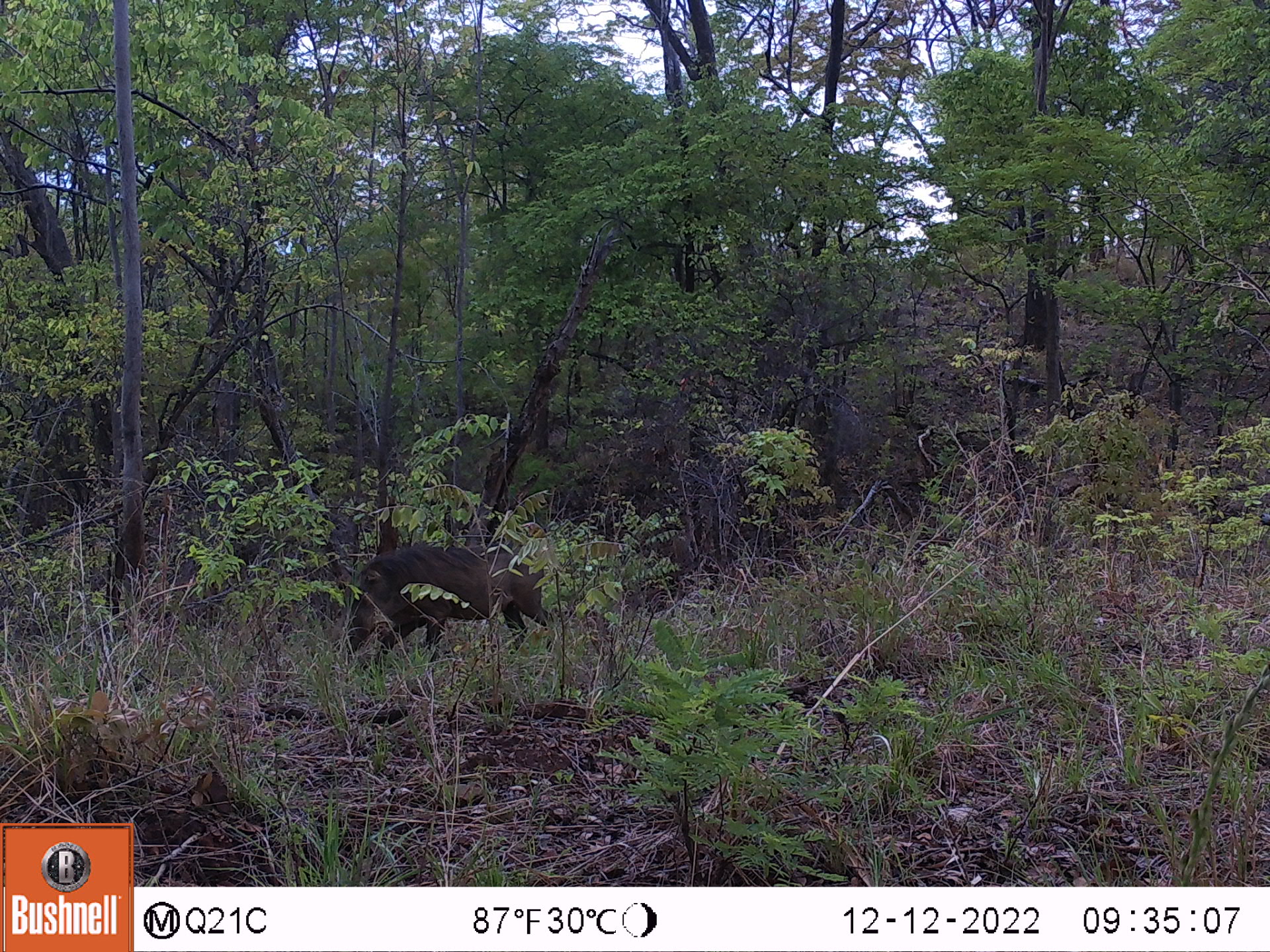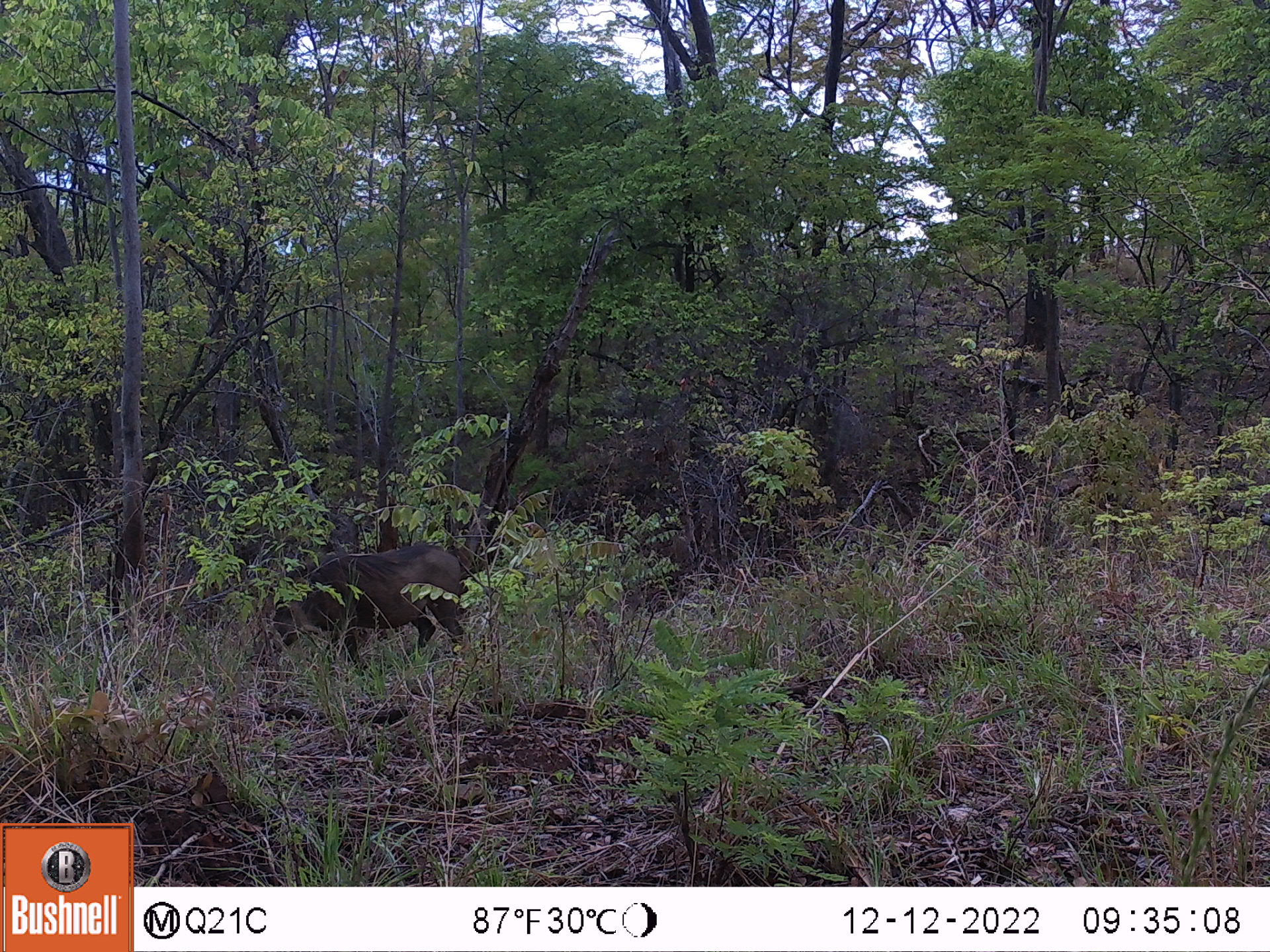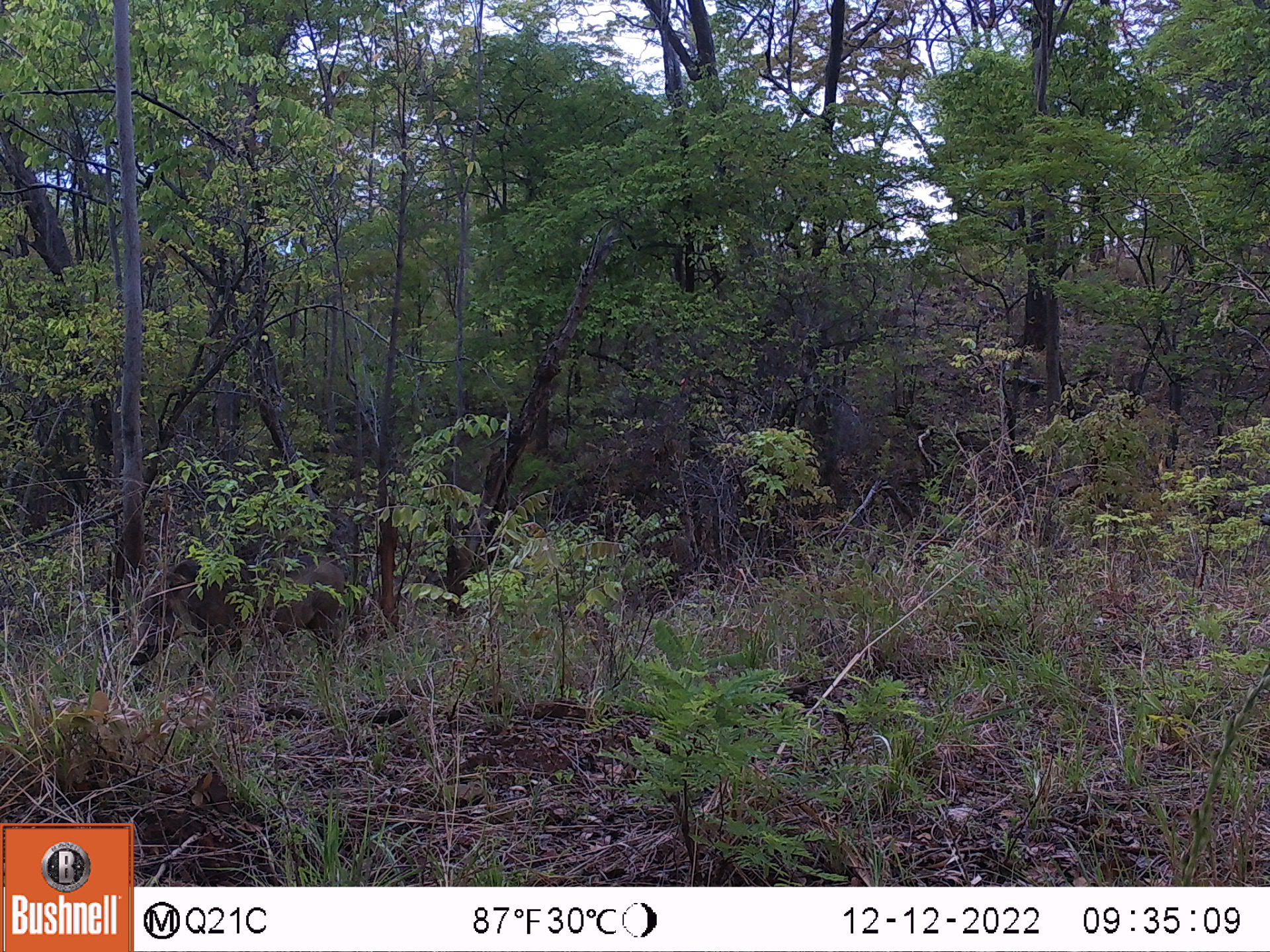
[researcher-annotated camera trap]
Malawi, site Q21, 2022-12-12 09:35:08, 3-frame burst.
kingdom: Animalia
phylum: Chordata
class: Mammalia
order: Artiodactyla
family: Suidae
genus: Phacochoerus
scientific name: Phacochoerus africanus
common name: common warthog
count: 1